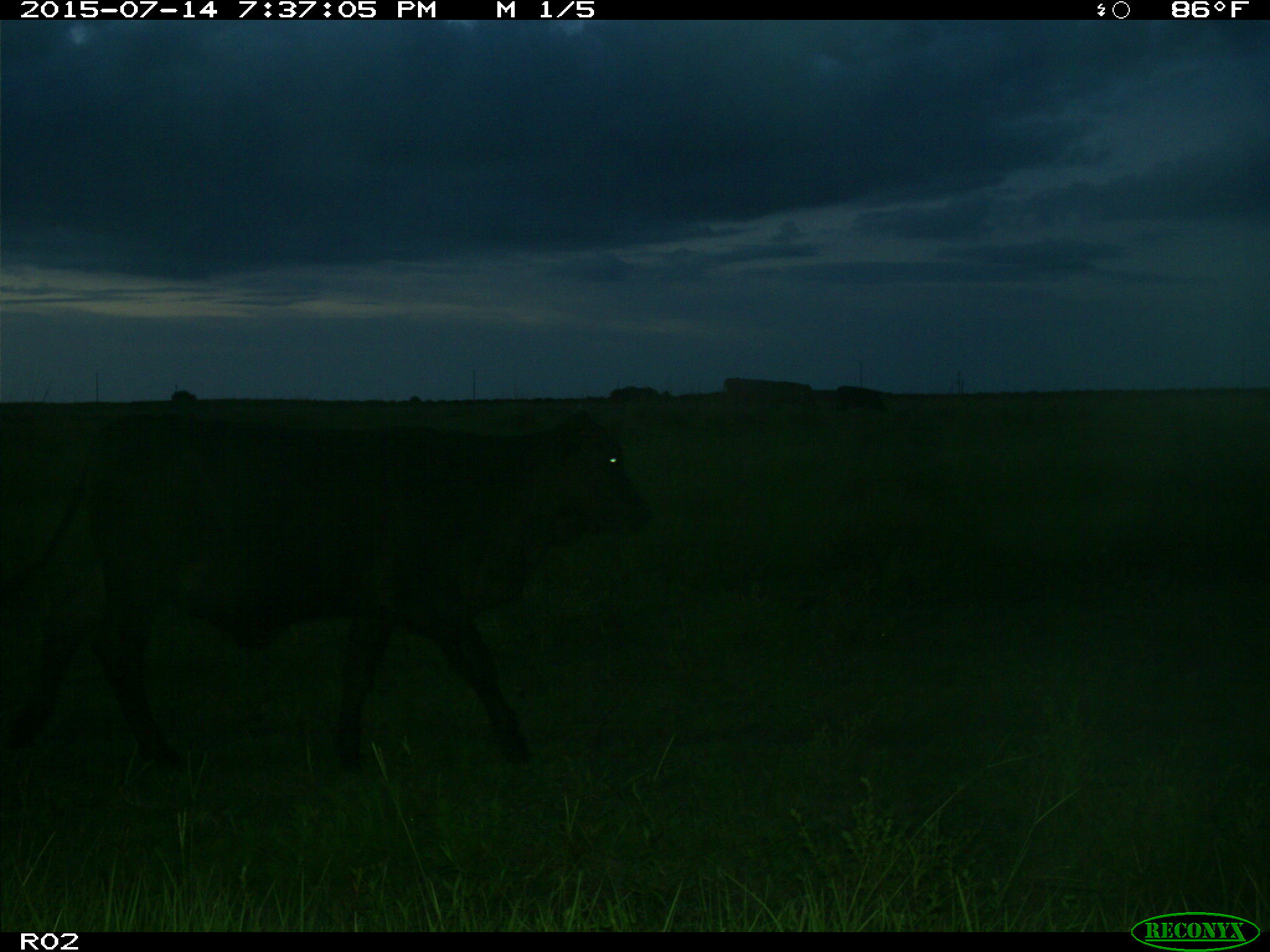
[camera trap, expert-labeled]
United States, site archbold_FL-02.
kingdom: Animalia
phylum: Chordata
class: Mammalia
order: Artiodactyla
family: Bovidae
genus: Bos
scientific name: Bos taurus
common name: domestic cow